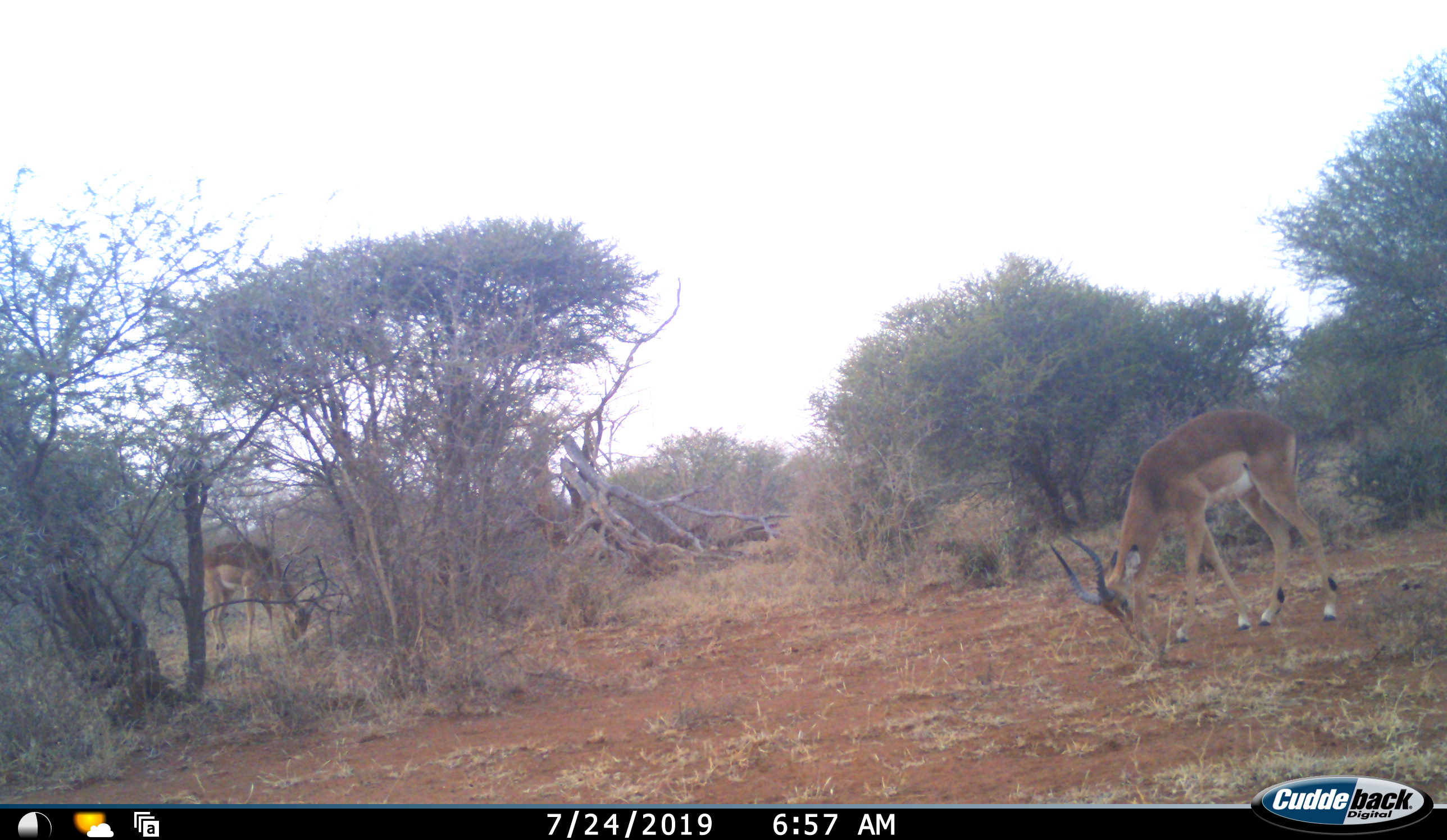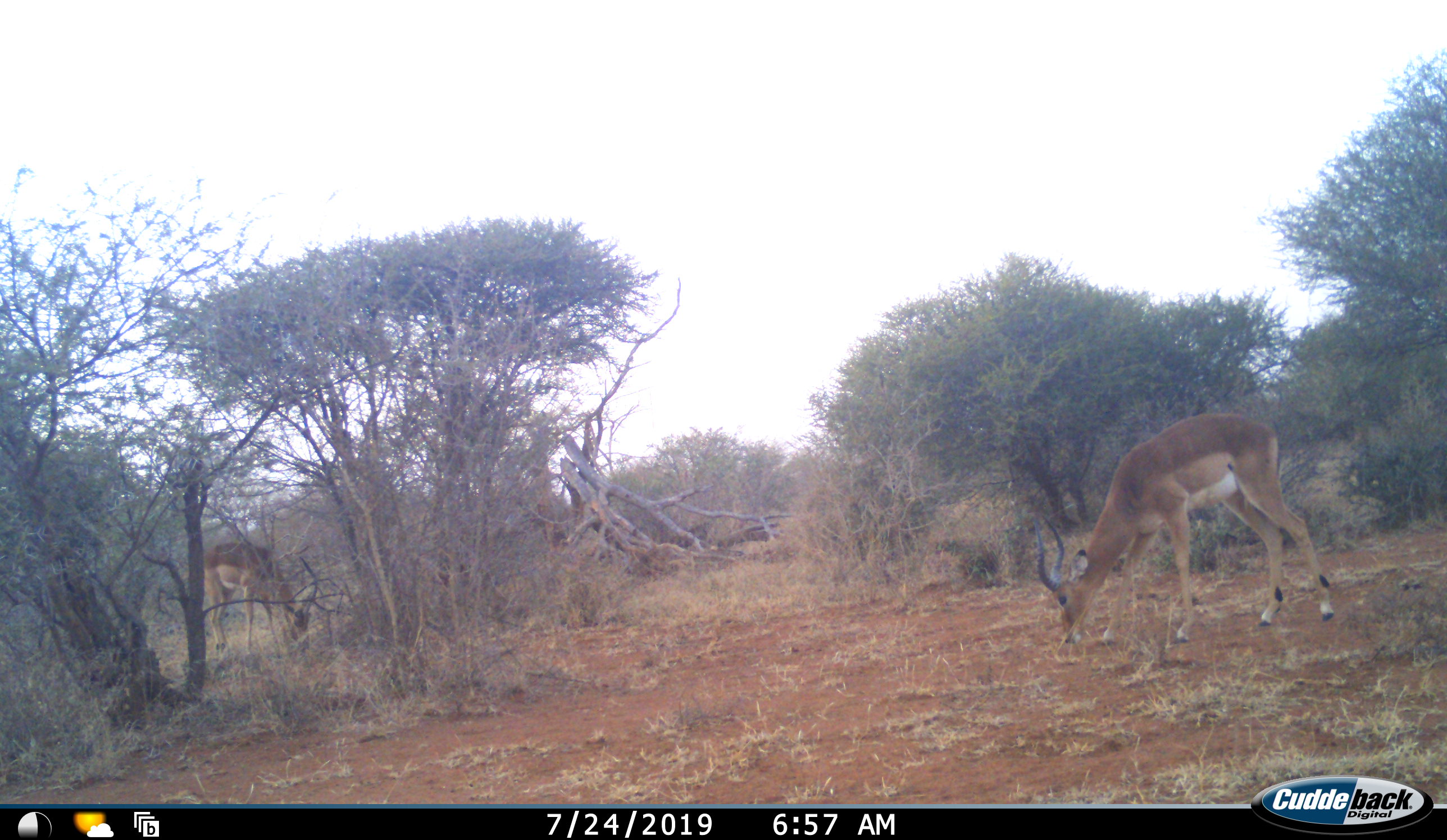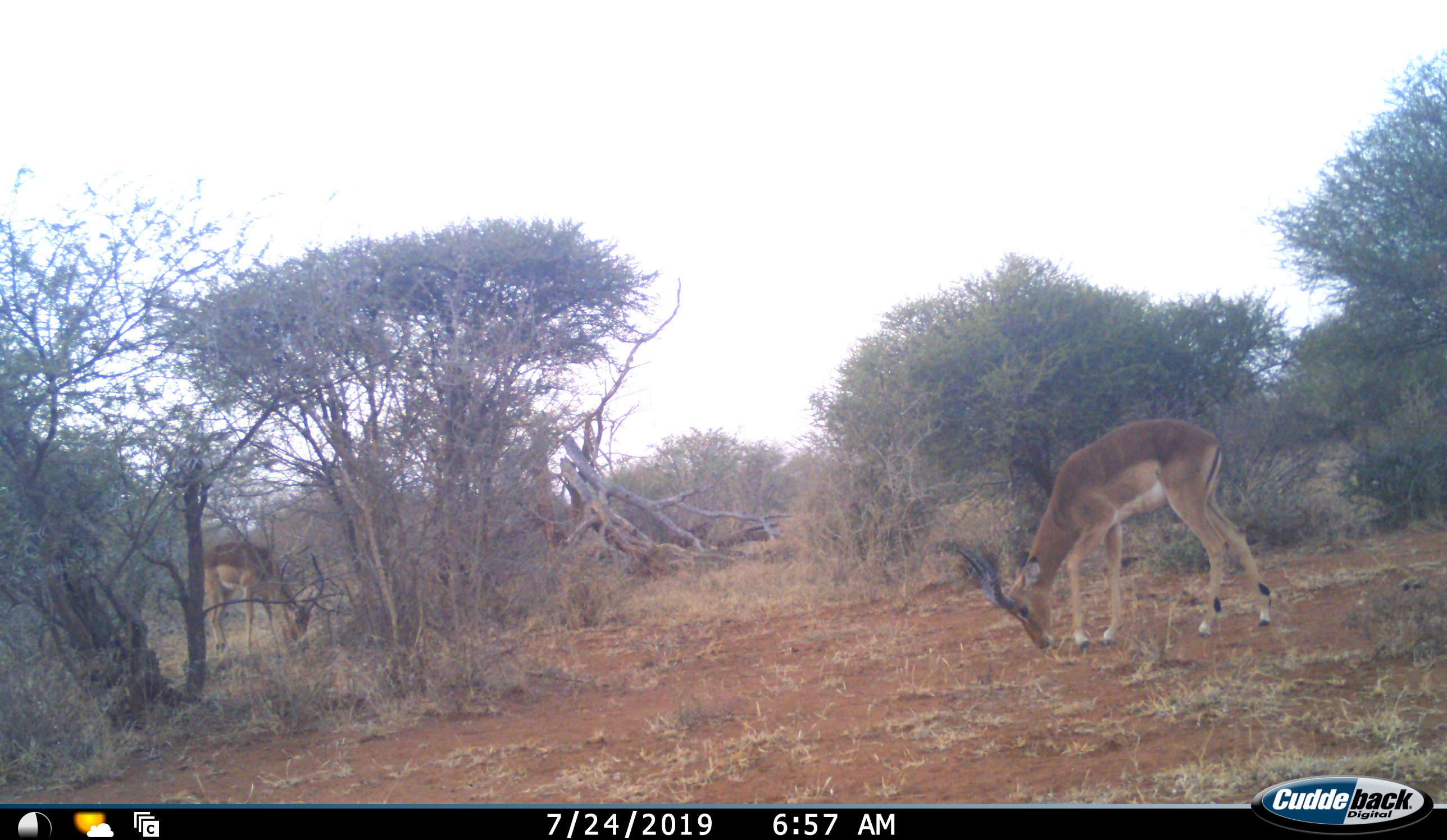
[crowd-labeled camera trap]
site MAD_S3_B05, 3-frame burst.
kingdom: Animalia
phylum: Chordata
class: Mammalia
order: Artiodactyla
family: Bovidae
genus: Aepyceros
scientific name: Aepyceros melampus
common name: impala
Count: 2.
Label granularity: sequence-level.